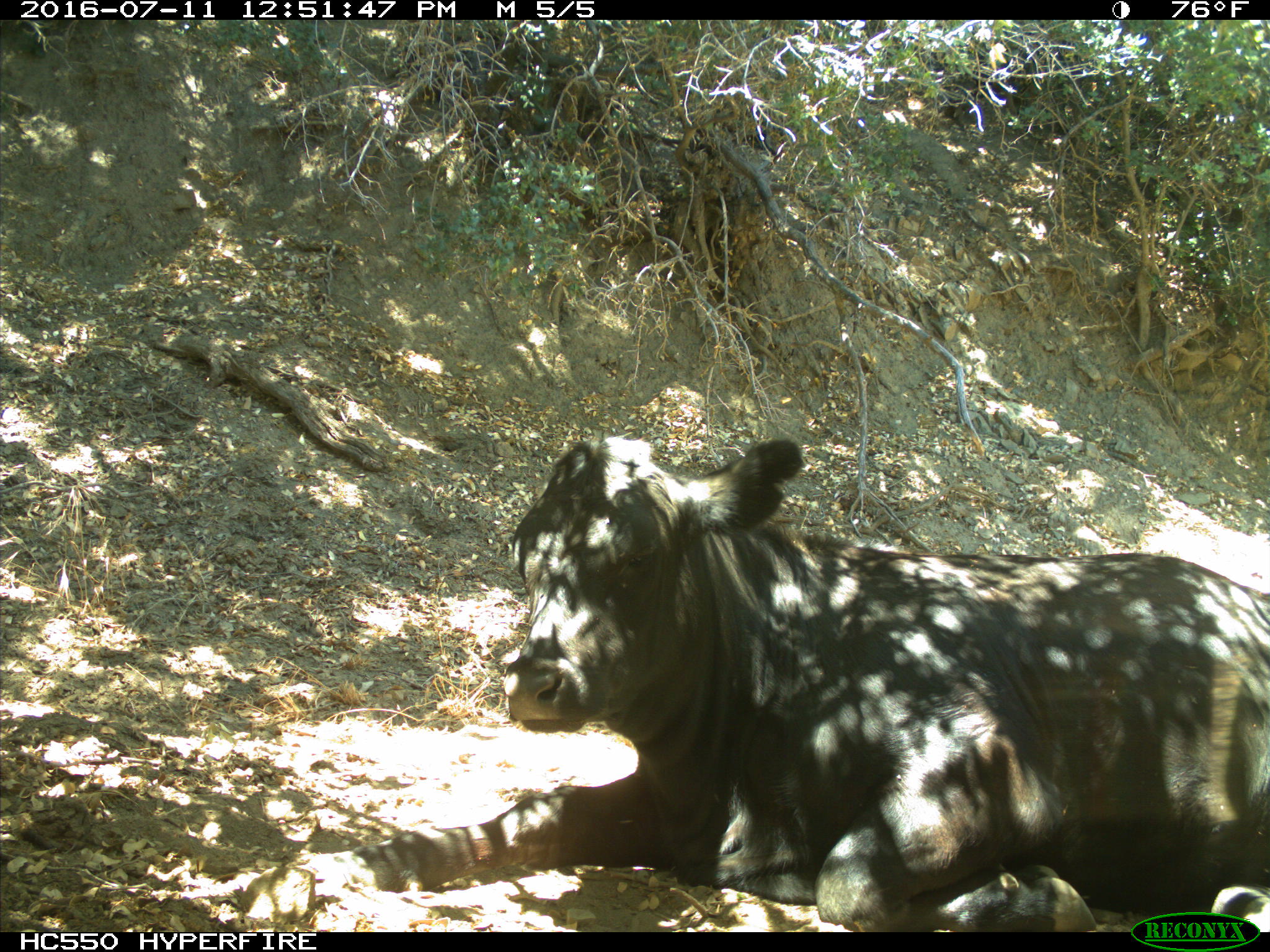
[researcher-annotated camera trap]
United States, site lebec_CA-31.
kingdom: Animalia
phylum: Chordata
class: Mammalia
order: Artiodactyla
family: Bovidae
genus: Bos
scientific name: Bos taurus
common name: domestic cow